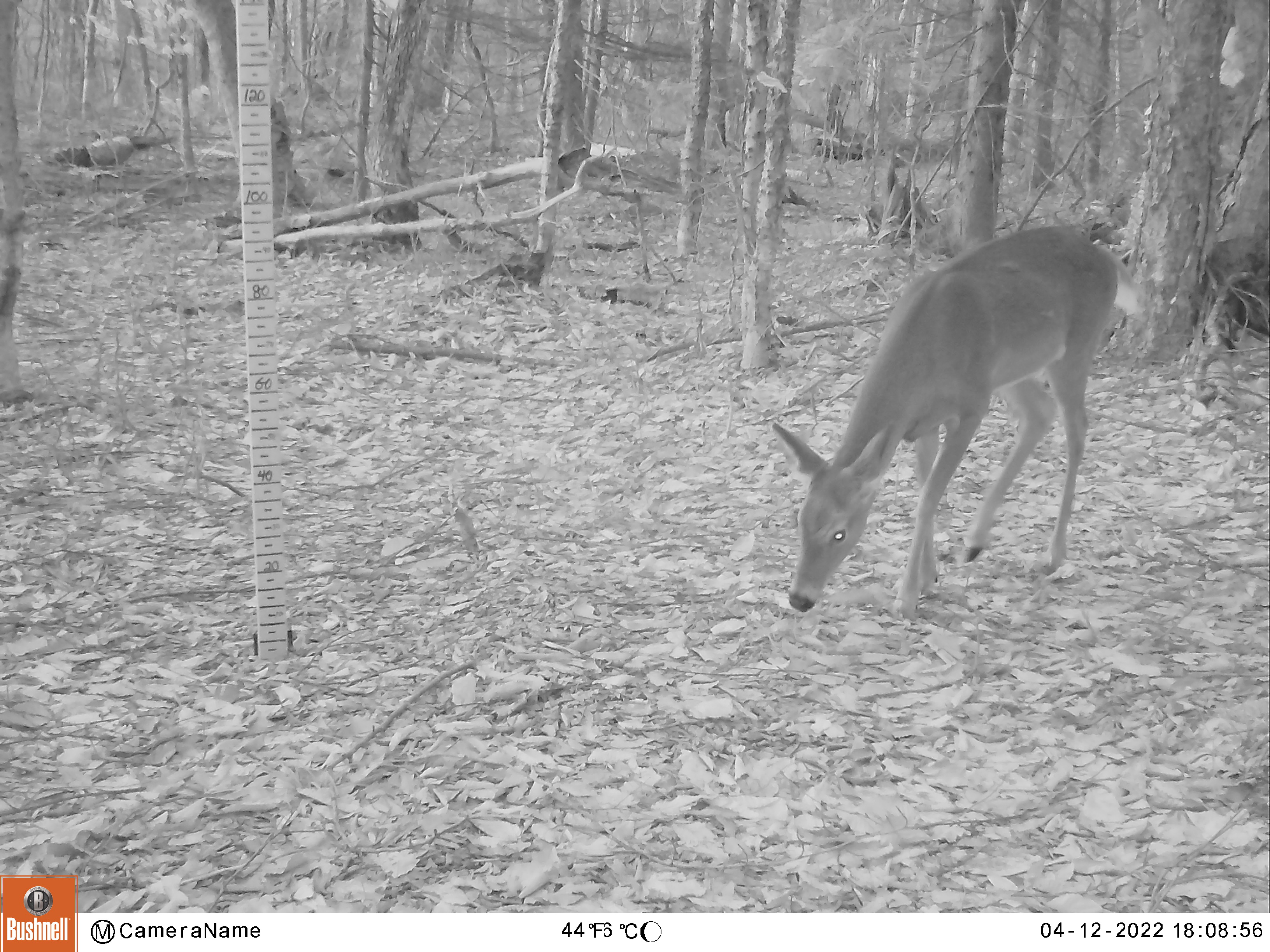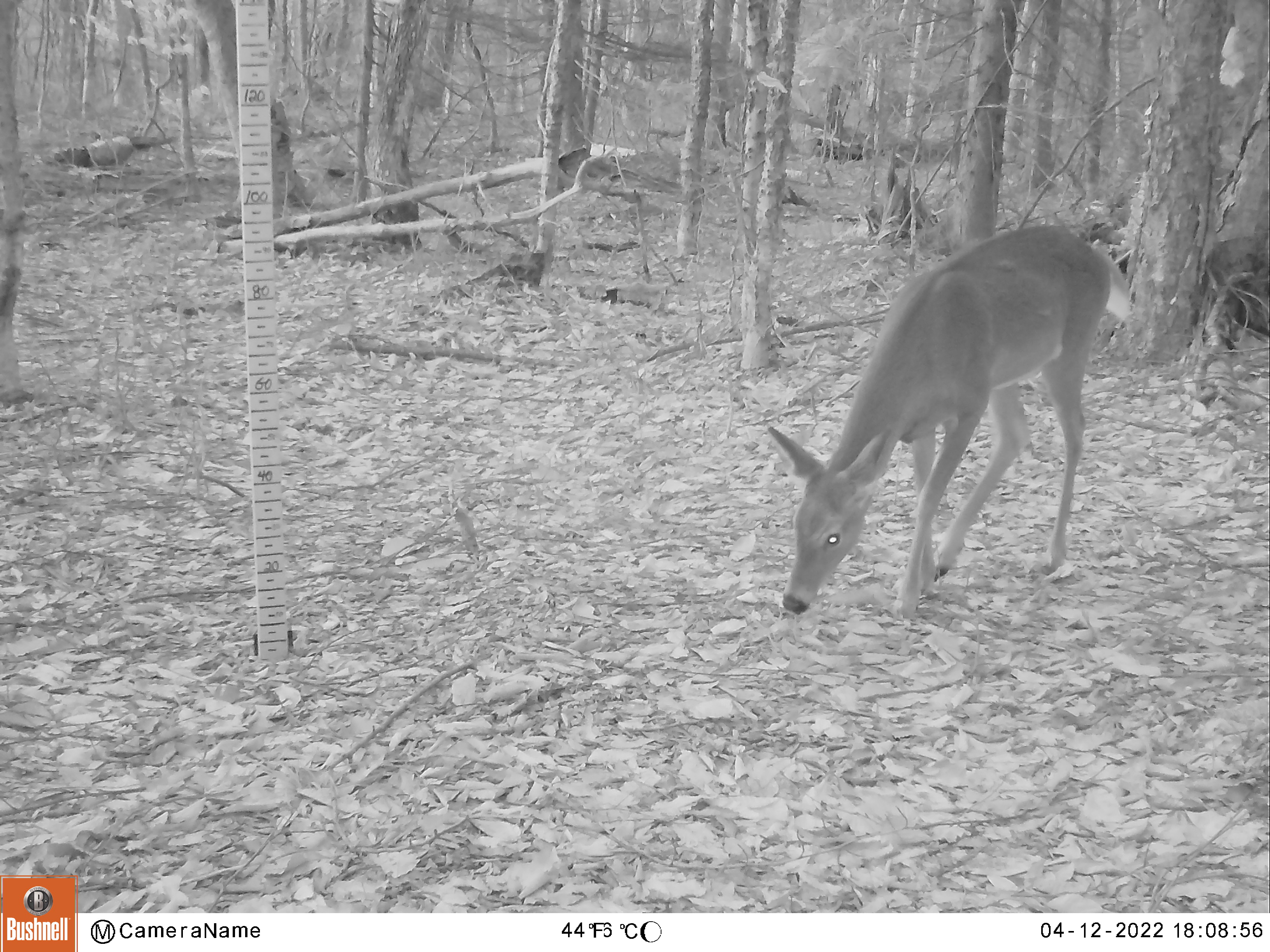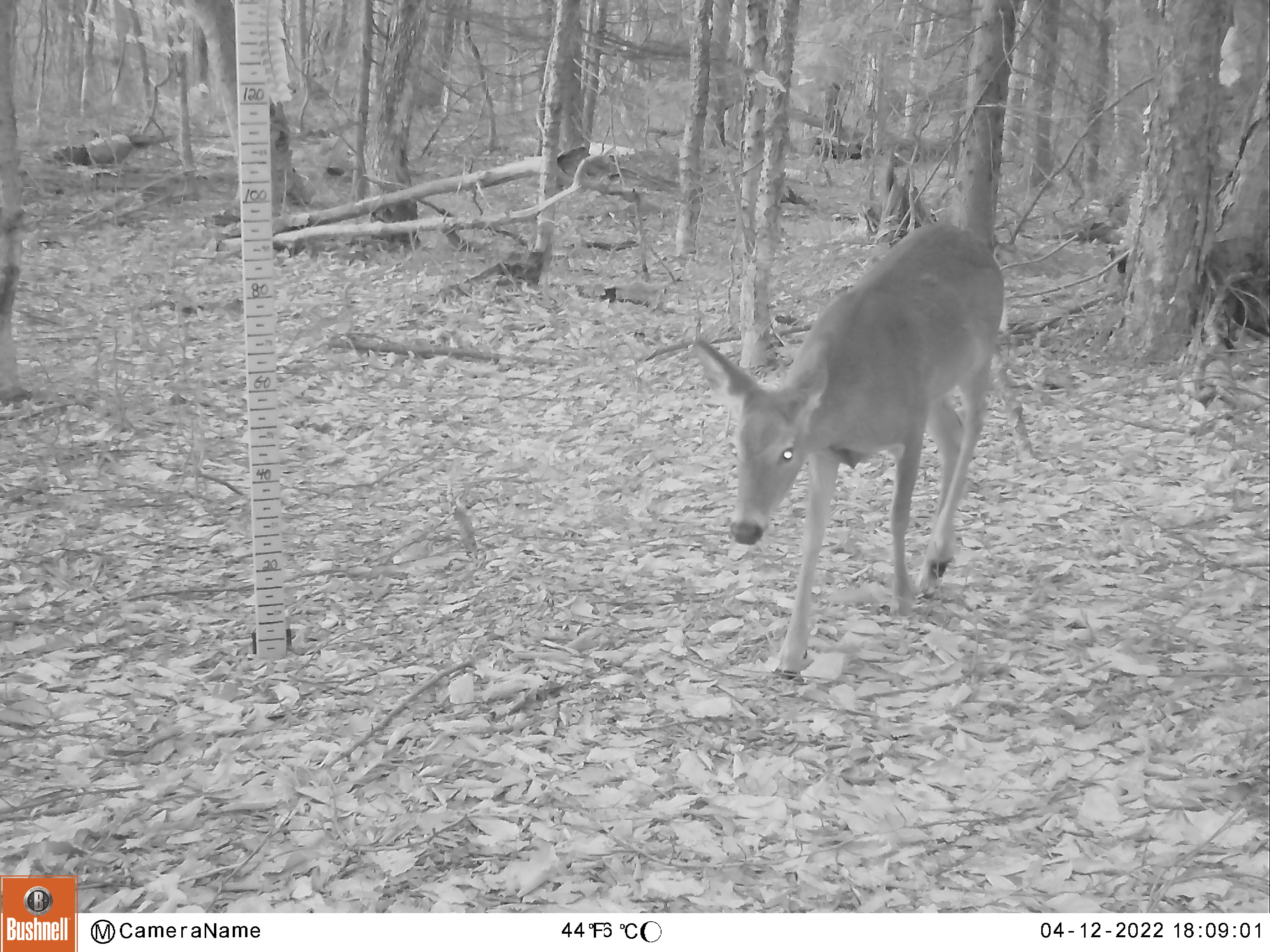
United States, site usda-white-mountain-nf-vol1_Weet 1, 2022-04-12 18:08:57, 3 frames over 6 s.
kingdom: Animalia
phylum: Chordata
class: Mammalia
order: Artiodactyla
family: Cervidae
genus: Odocoileus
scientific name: Odocoileus virginianus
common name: white-tailed deer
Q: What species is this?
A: White-tailed deer (Odocoileus virginianus).